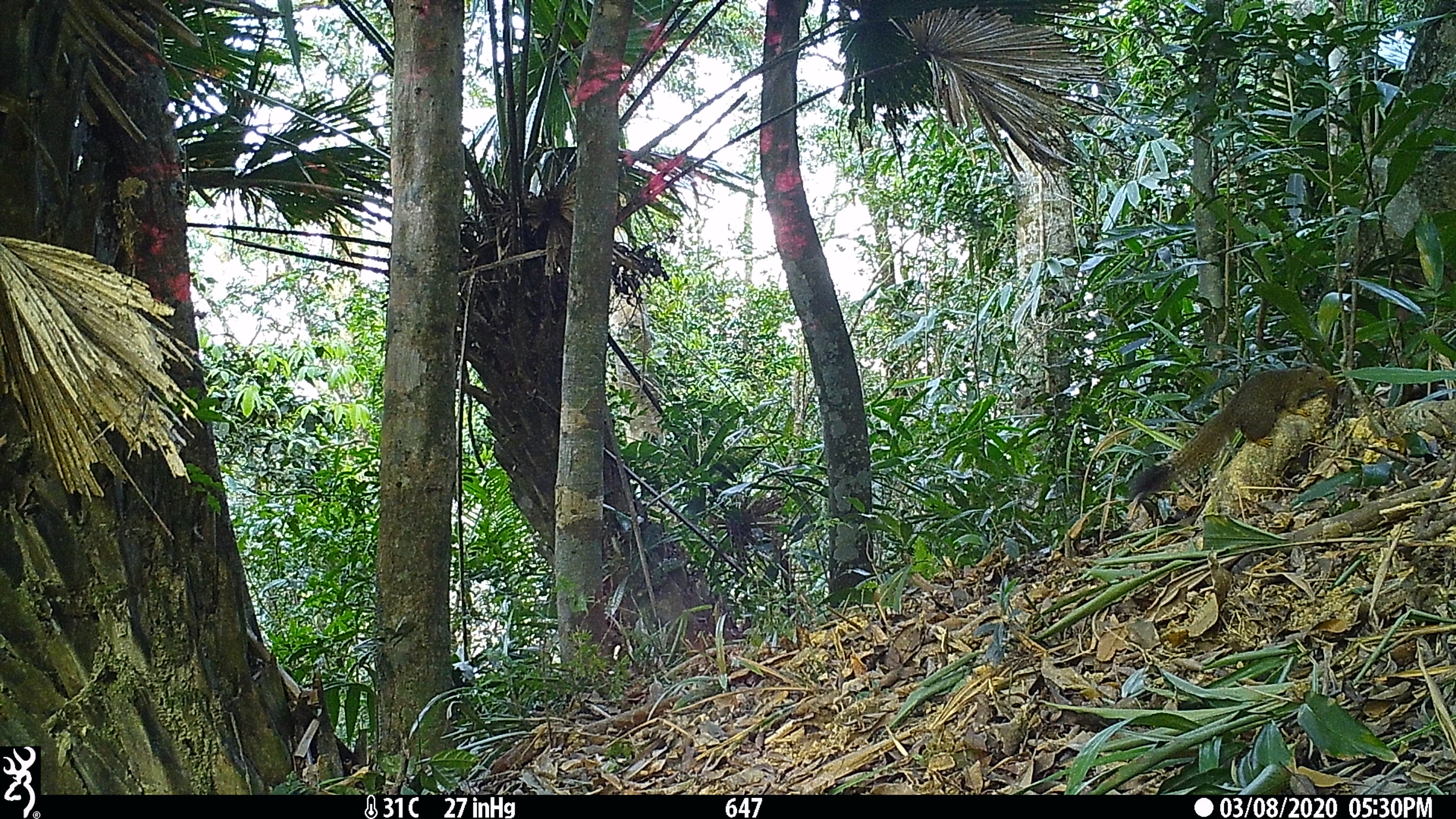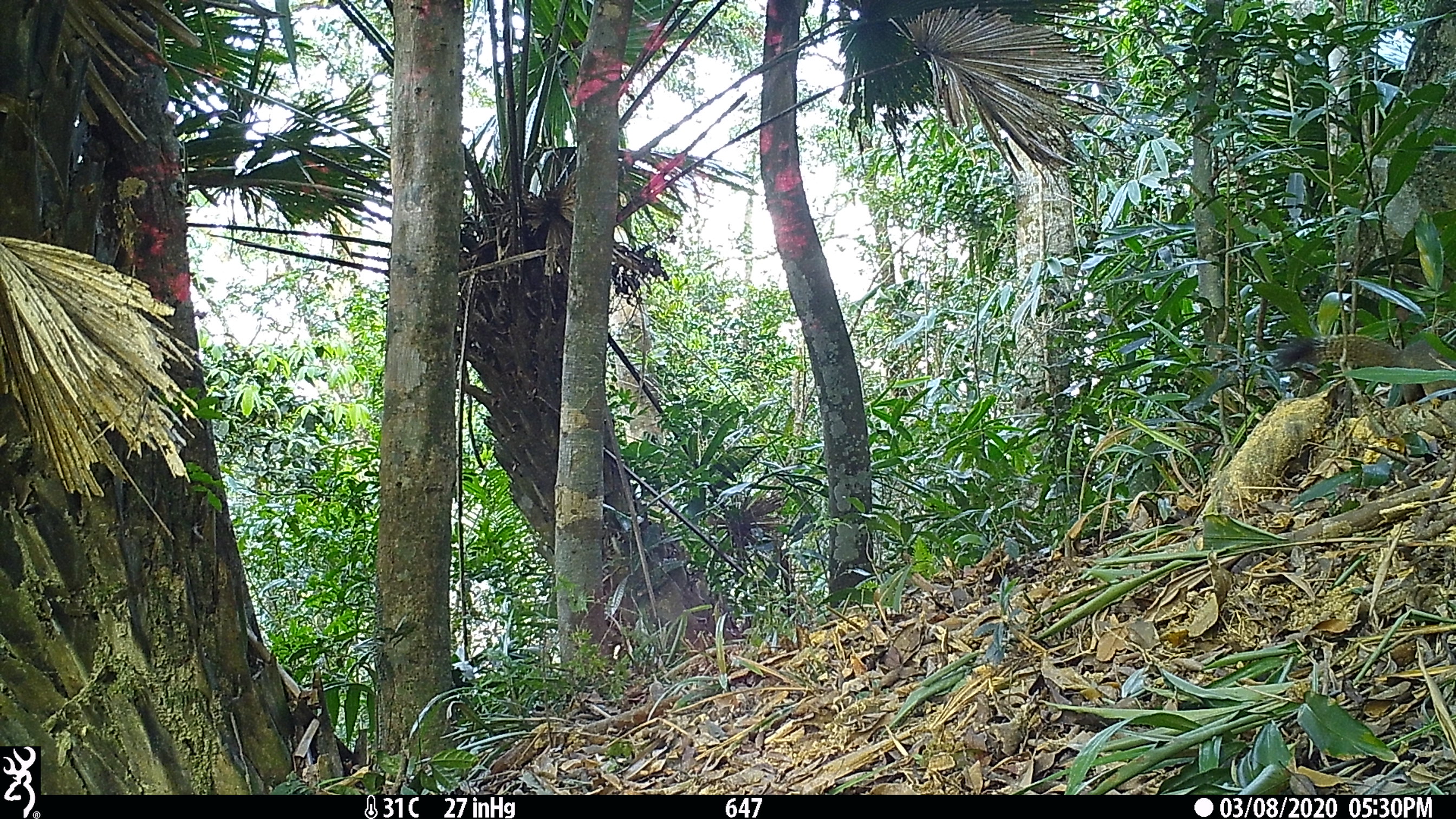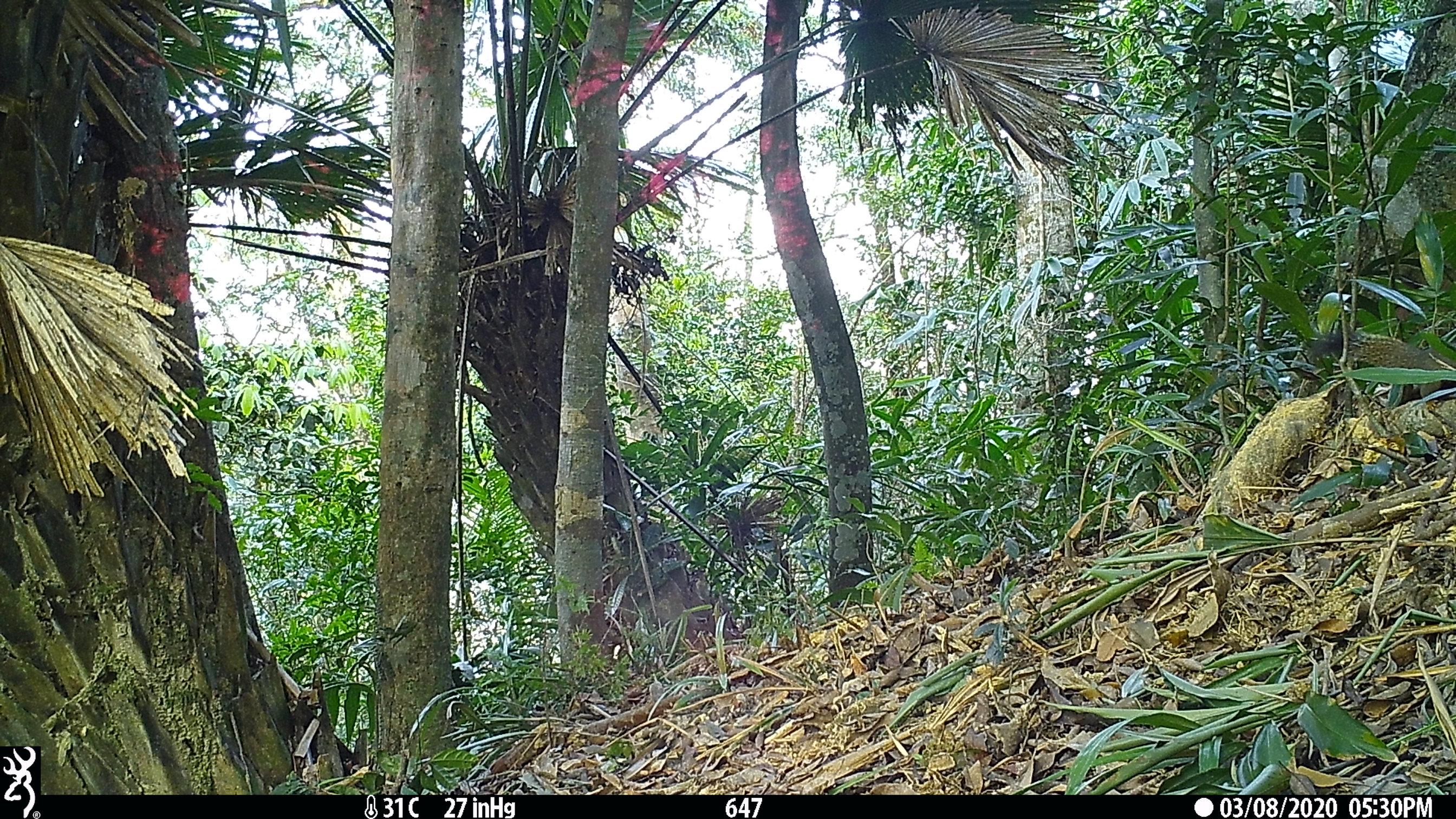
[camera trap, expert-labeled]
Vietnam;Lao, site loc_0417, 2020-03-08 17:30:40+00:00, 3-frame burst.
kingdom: Animalia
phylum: Chordata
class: Mammalia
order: Rodentia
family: Sciuridae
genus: Callosciurus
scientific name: Callosciurus erythraeus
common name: pallas's squirrel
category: pallass squirrel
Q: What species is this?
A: Pallass squirrel (pallas's squirrel) (Callosciurus erythraeus).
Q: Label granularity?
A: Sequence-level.